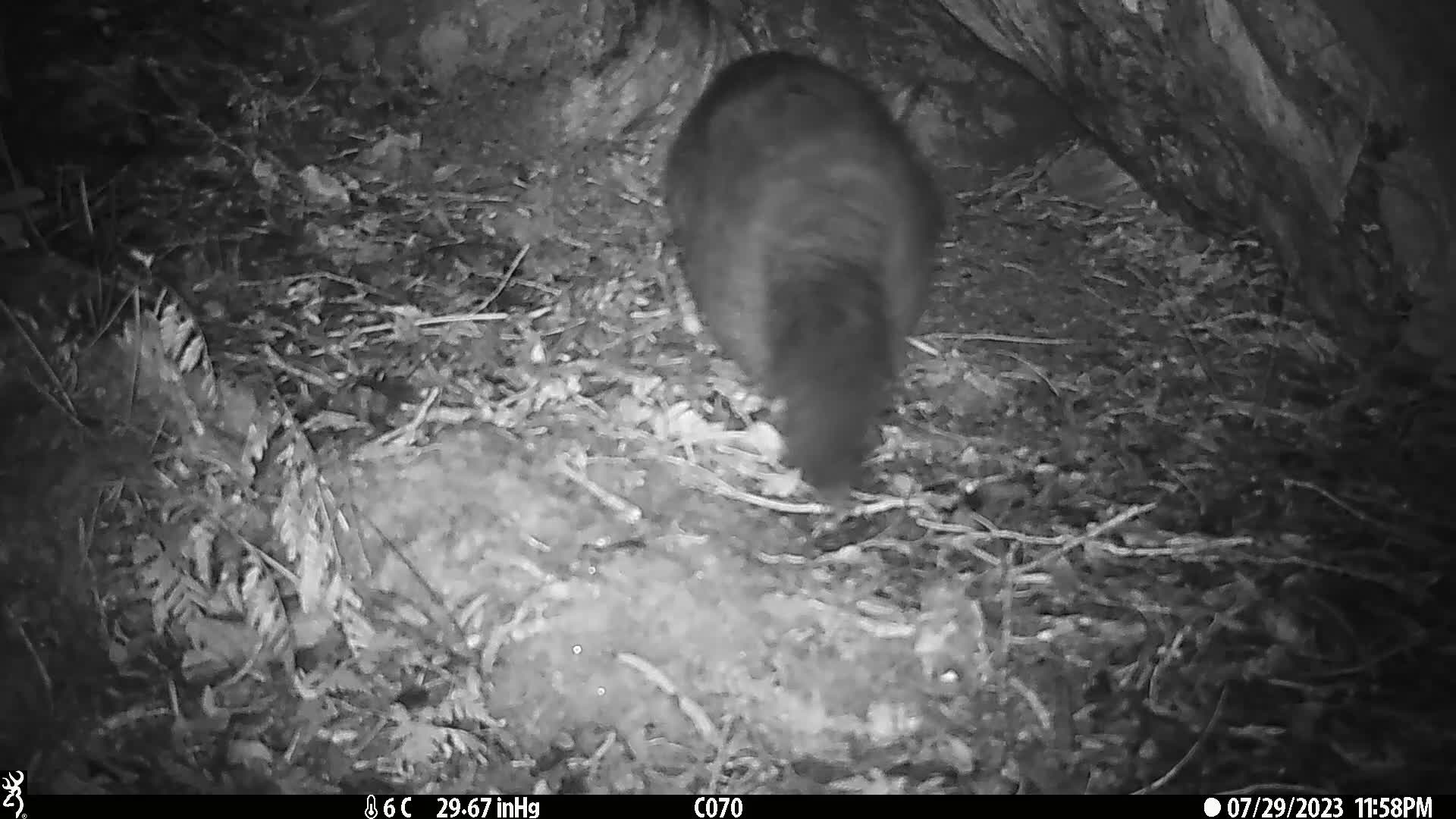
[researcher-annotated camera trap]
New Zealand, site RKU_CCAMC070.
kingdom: Animalia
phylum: Chordata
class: Mammalia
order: Diprotodontia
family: Phalangeridae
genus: Trichosurus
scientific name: Trichosurus vulpecula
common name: common brushtail possum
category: possum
Possum (common brushtail possum) (Trichosurus vulpecula).